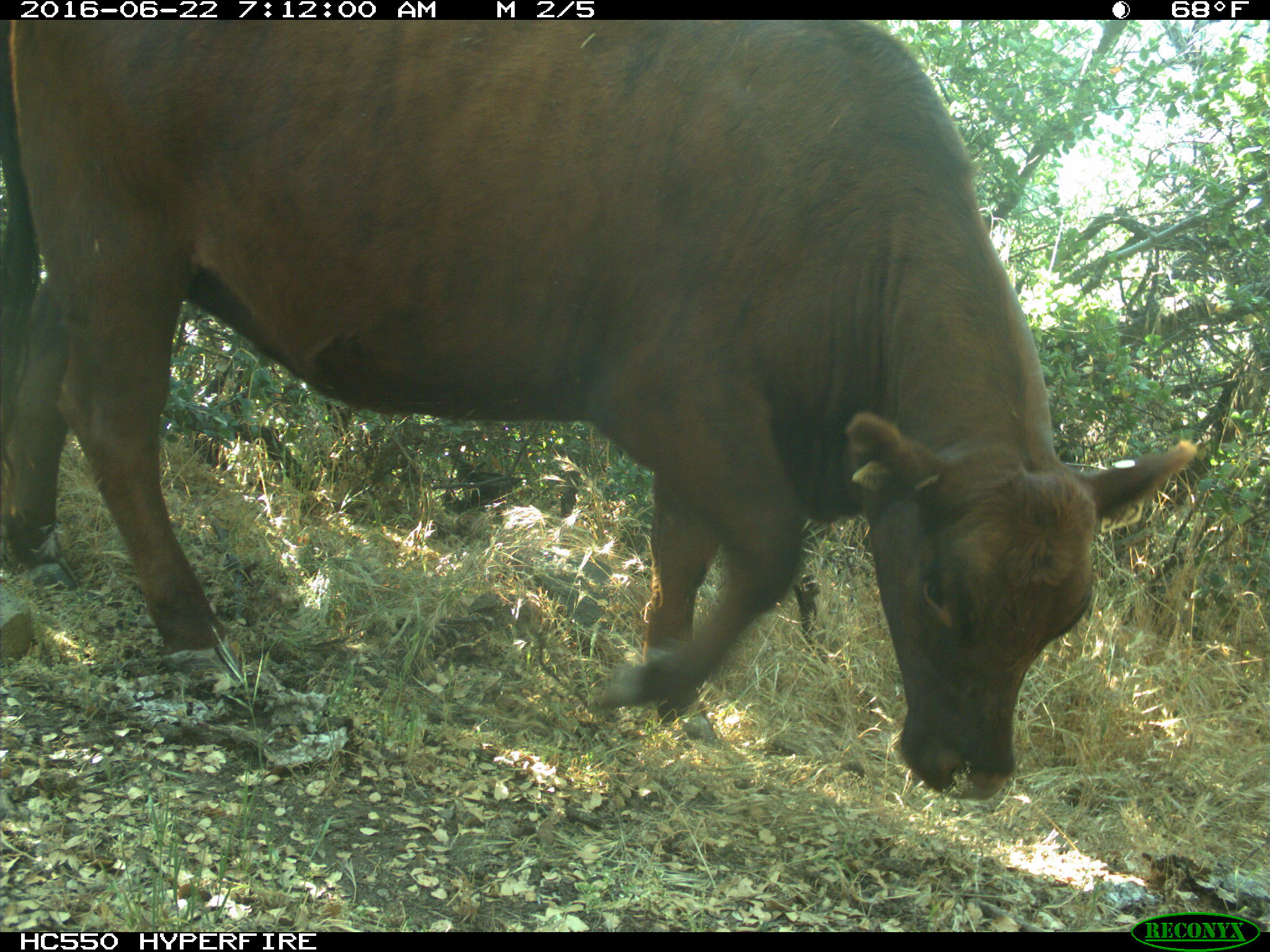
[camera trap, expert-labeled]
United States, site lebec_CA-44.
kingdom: Animalia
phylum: Chordata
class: Mammalia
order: Artiodactyla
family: Bovidae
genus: Bos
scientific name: Bos taurus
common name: domestic cow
Bos taurus (domestic cow).